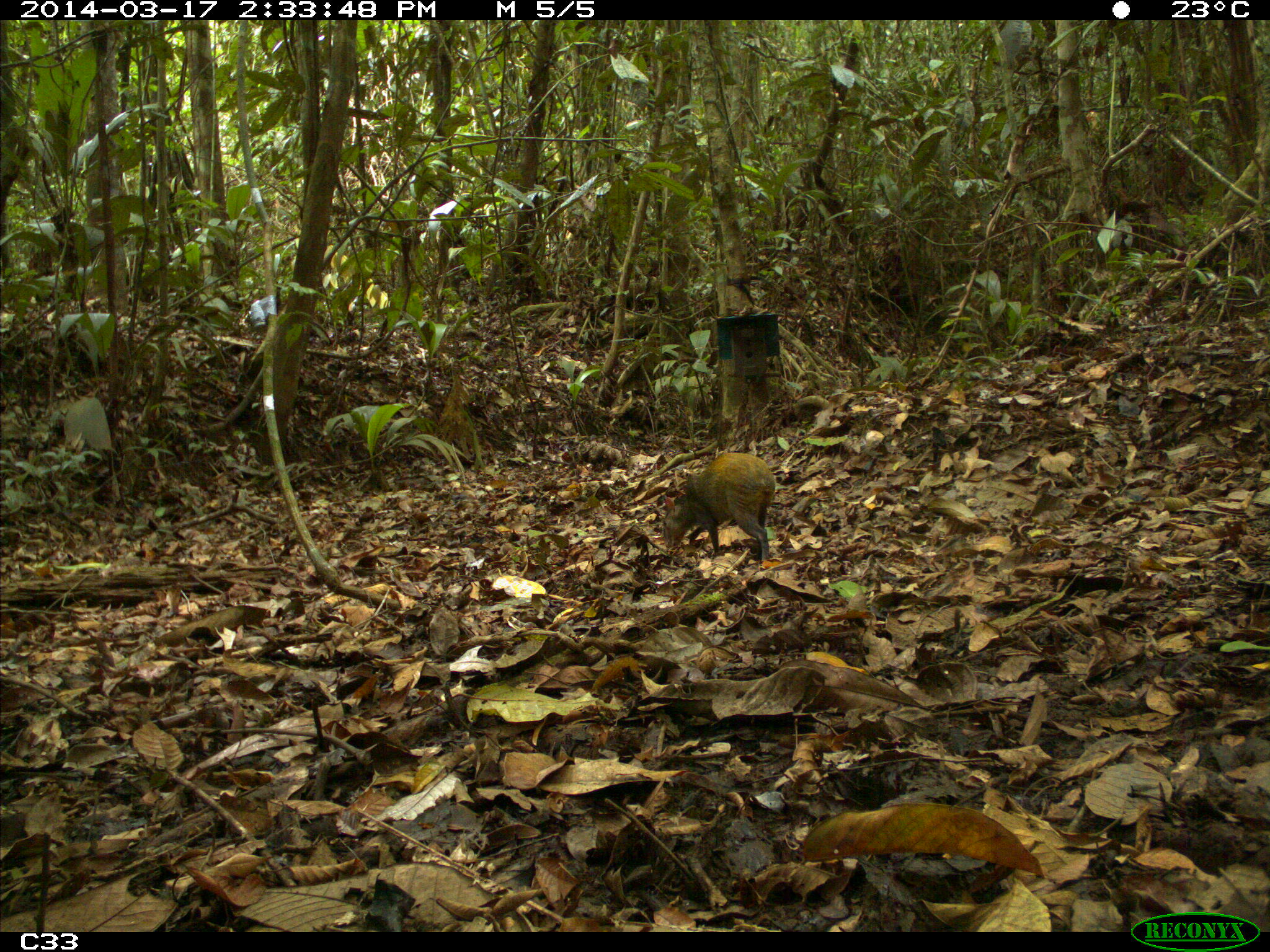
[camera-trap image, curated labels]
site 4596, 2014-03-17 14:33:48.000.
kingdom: Animalia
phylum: Chordata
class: Mammalia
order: Rodentia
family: Dasyproctidae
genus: Dasyprocta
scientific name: Dasyprocta leporina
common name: red-rumped agouti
Dasyprocta leporina (red-rumped agouti), count 1, age adult.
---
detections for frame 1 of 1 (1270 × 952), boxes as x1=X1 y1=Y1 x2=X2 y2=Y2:
dasyprocta leporina: x1=660 y1=451 x2=776 y2=561